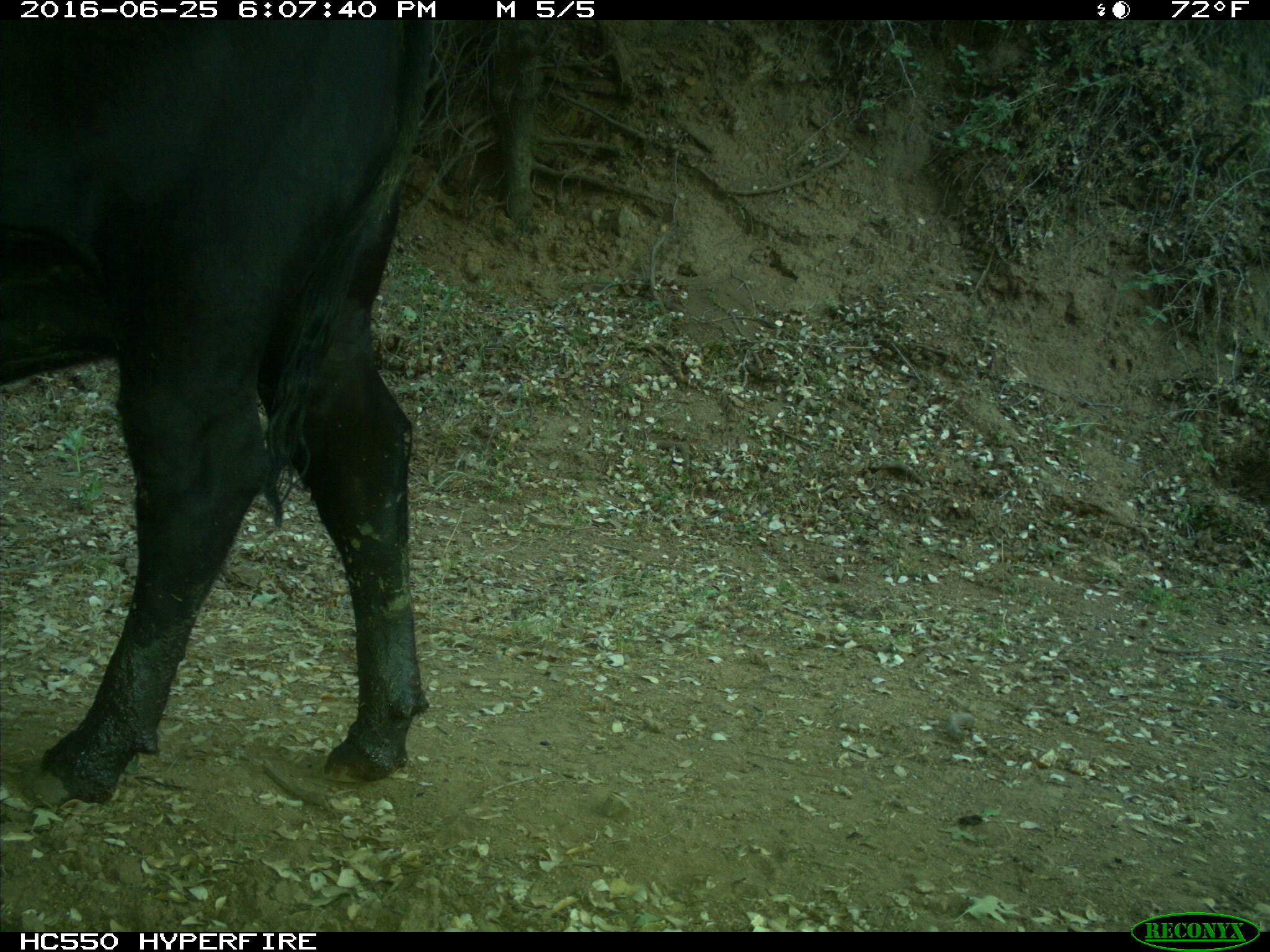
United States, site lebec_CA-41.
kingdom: Animalia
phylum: Chordata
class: Mammalia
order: Artiodactyla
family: Bovidae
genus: Bos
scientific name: Bos taurus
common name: domestic cow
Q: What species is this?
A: Bos taurus (domestic cow).